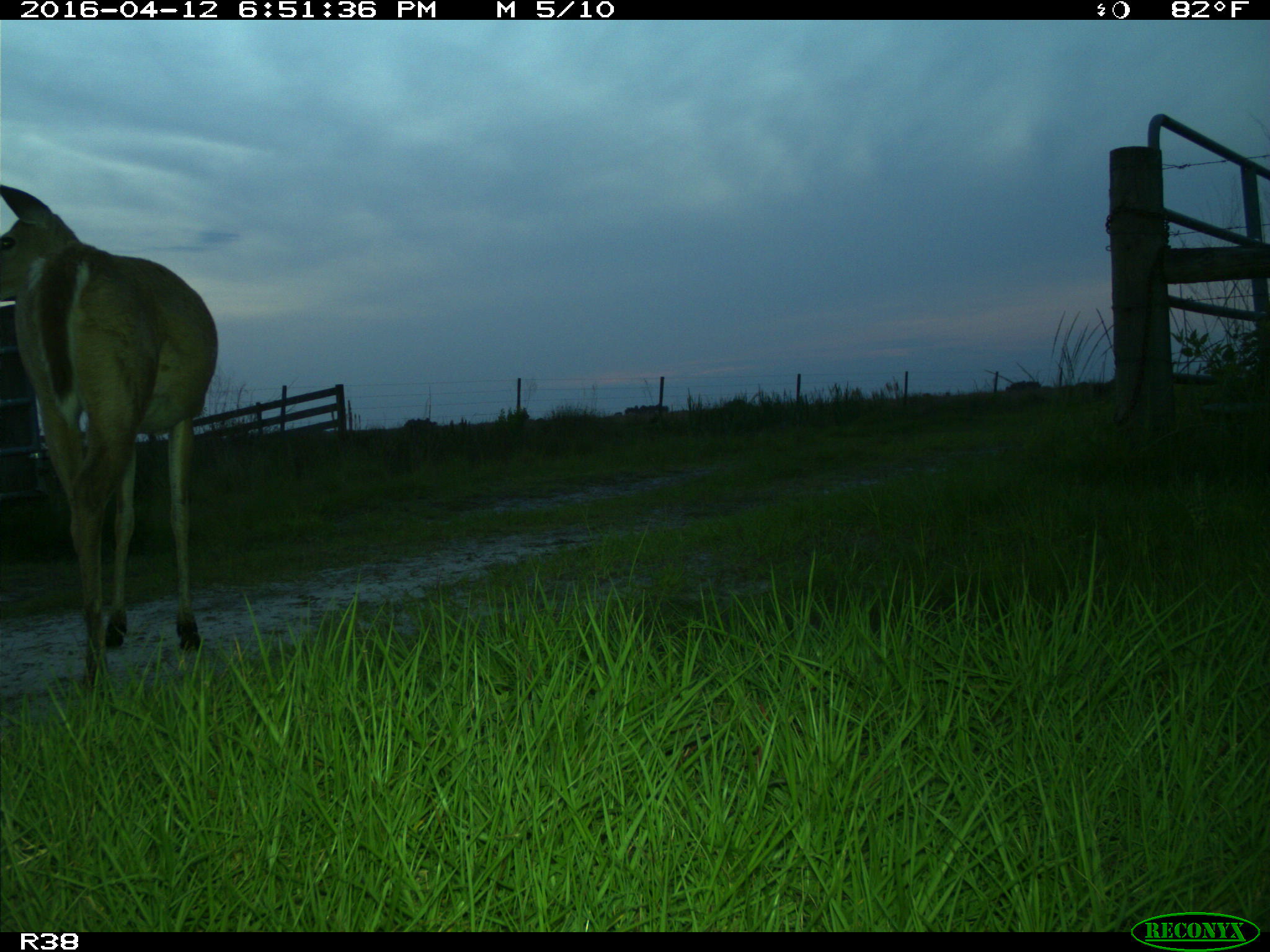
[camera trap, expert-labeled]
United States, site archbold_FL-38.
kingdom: Animalia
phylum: Chordata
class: Mammalia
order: Artiodactyla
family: Cervidae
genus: Odocoileus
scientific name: Odocoileus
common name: deer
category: unidentified deer